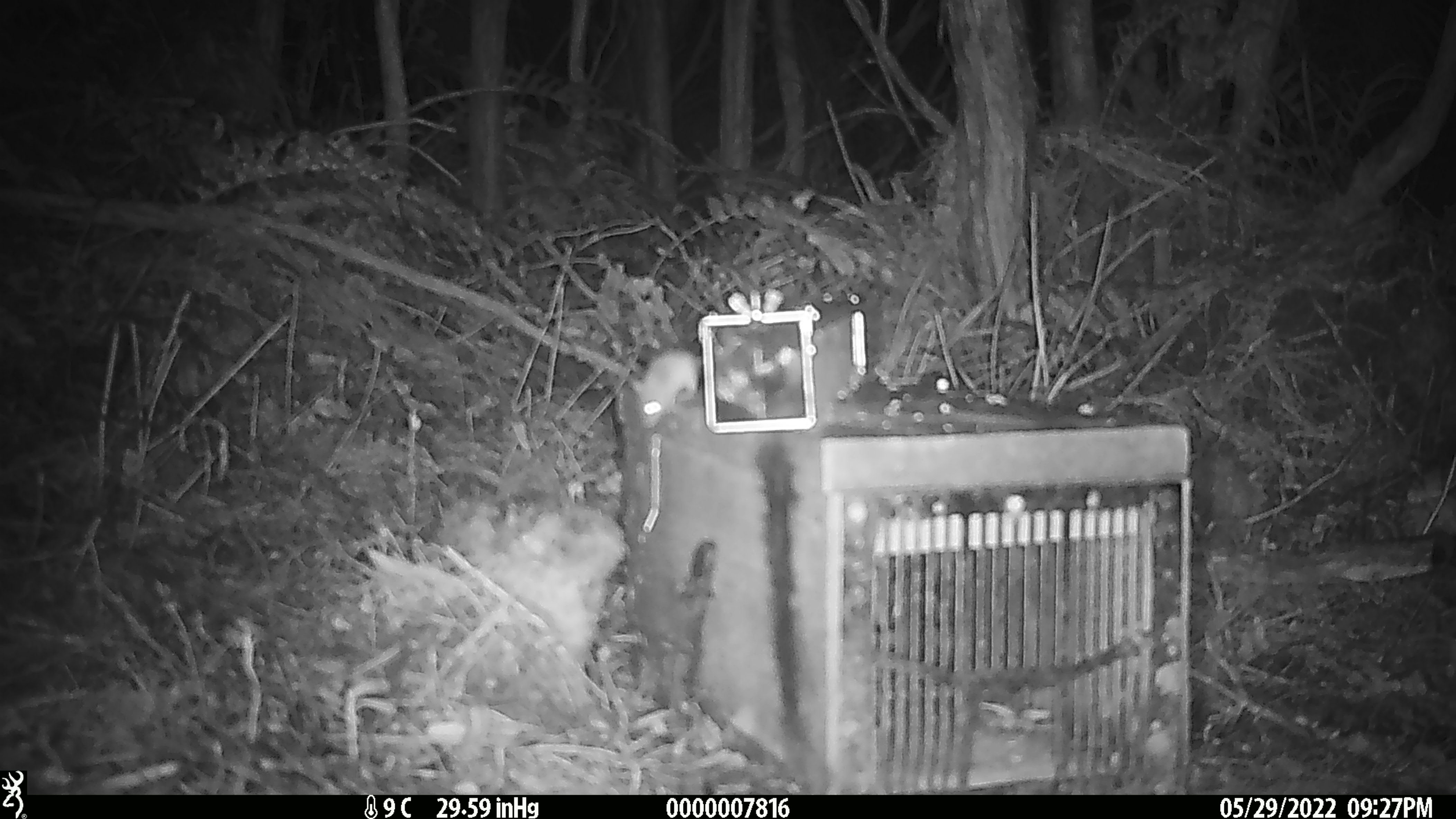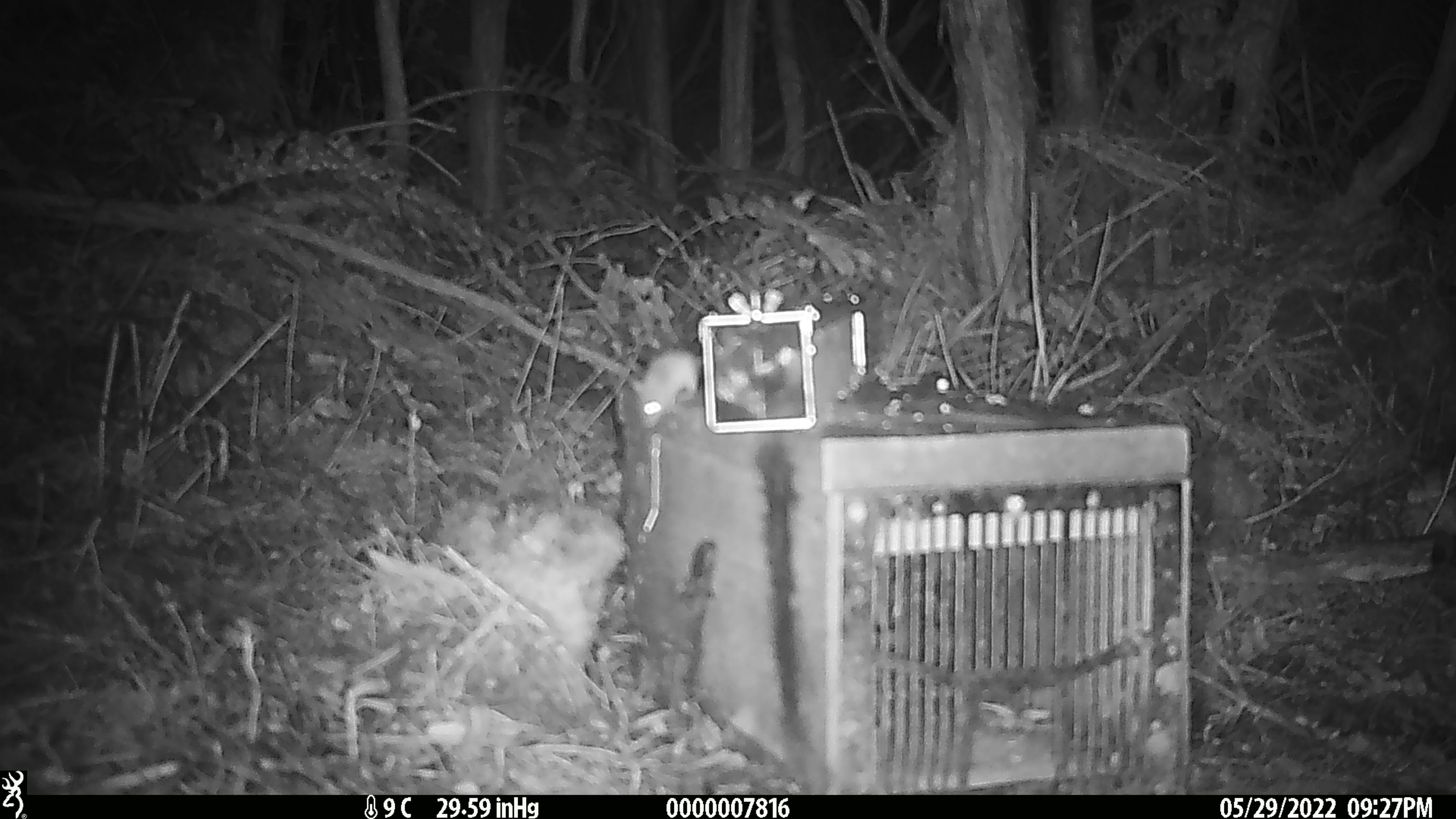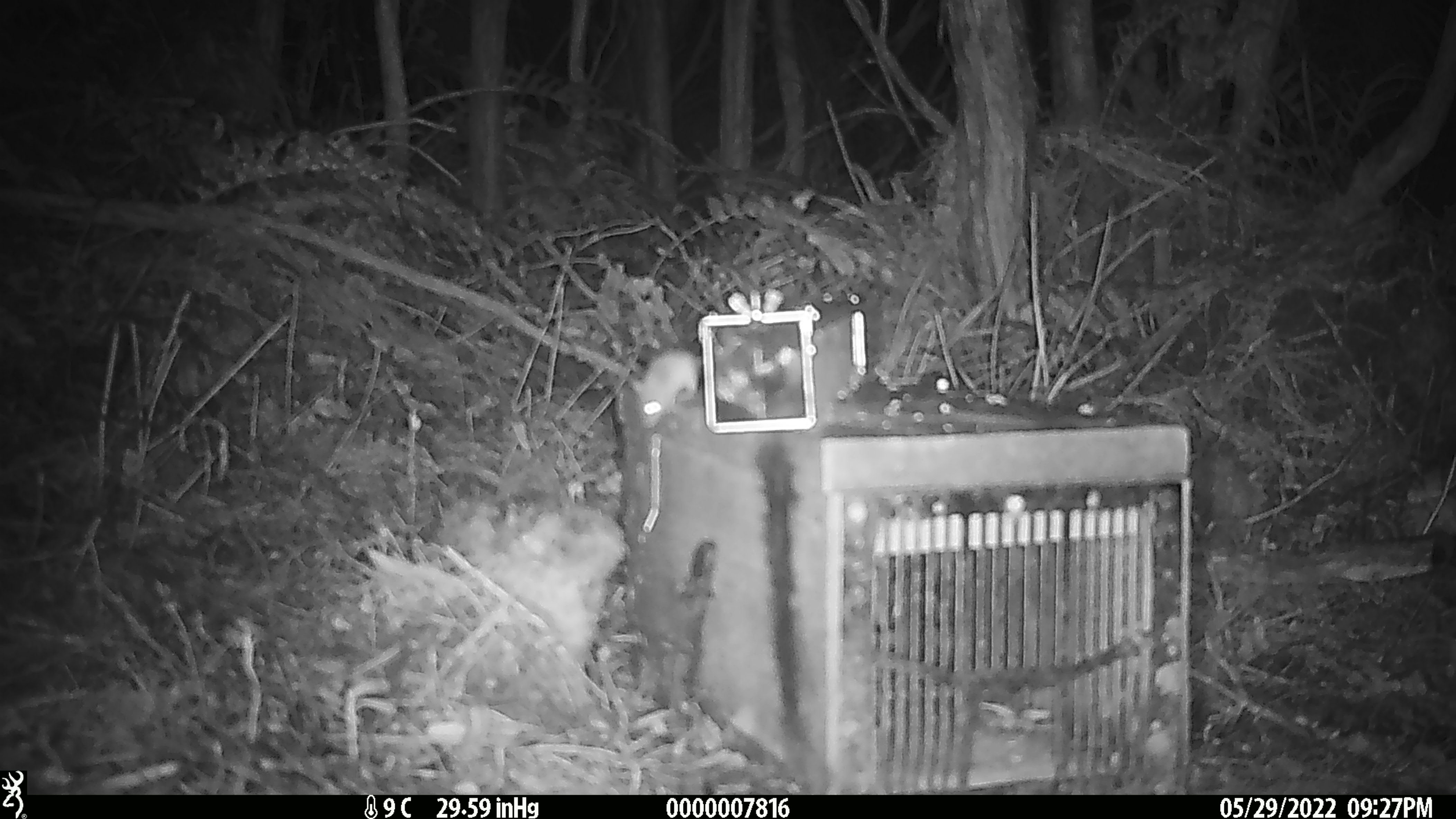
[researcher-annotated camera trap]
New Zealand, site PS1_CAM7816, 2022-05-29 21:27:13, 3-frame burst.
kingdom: Animalia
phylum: Chordata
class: Mammalia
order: Rodentia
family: Muridae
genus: Mus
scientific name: Mus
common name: mouse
Mouse (Mus).